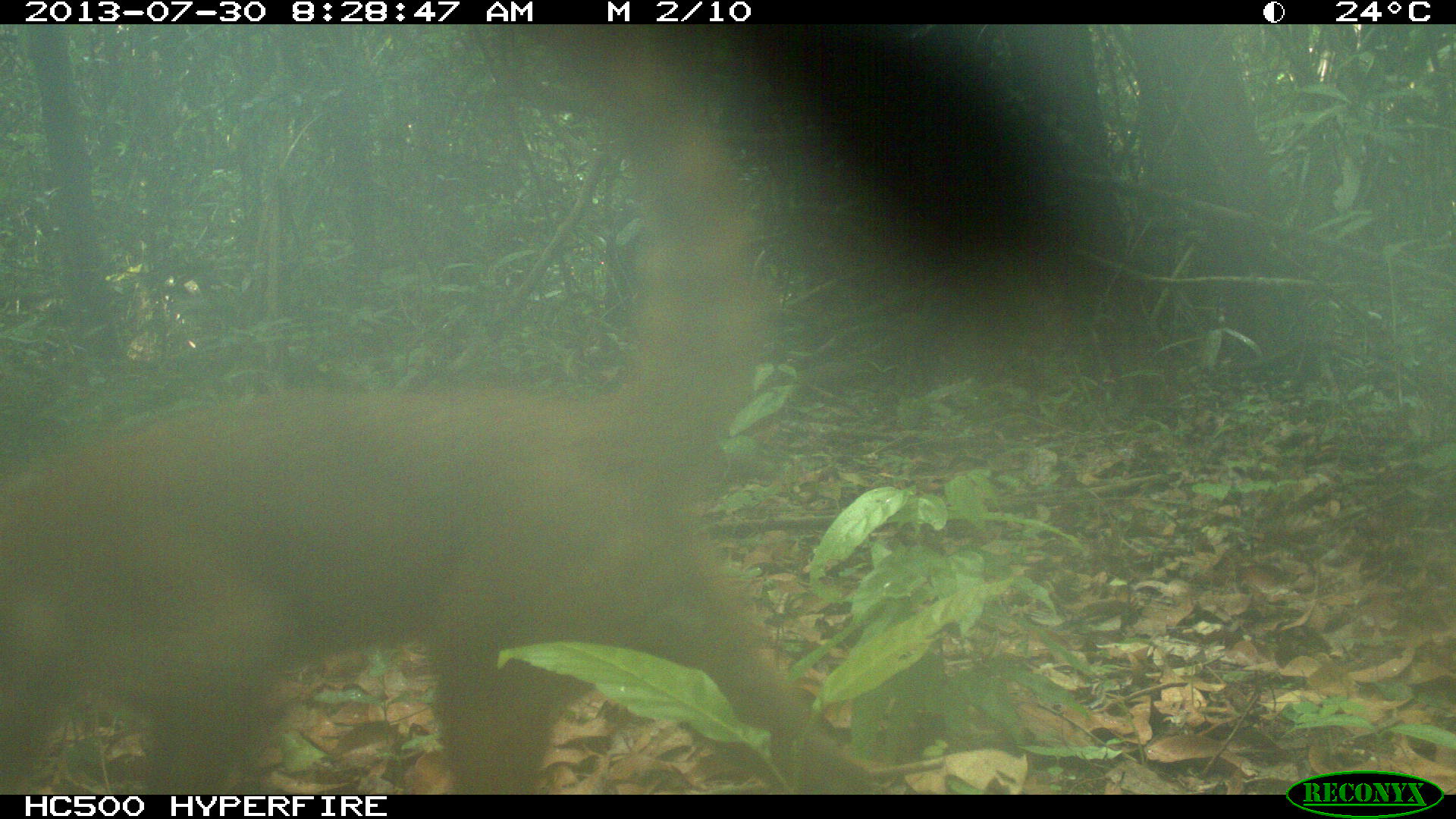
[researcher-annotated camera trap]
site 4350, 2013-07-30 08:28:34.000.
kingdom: Animalia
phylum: Chordata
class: Mammalia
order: Carnivora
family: Procyonidae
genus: Nasua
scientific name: Nasua narica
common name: white-nosed coati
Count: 1.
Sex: male.